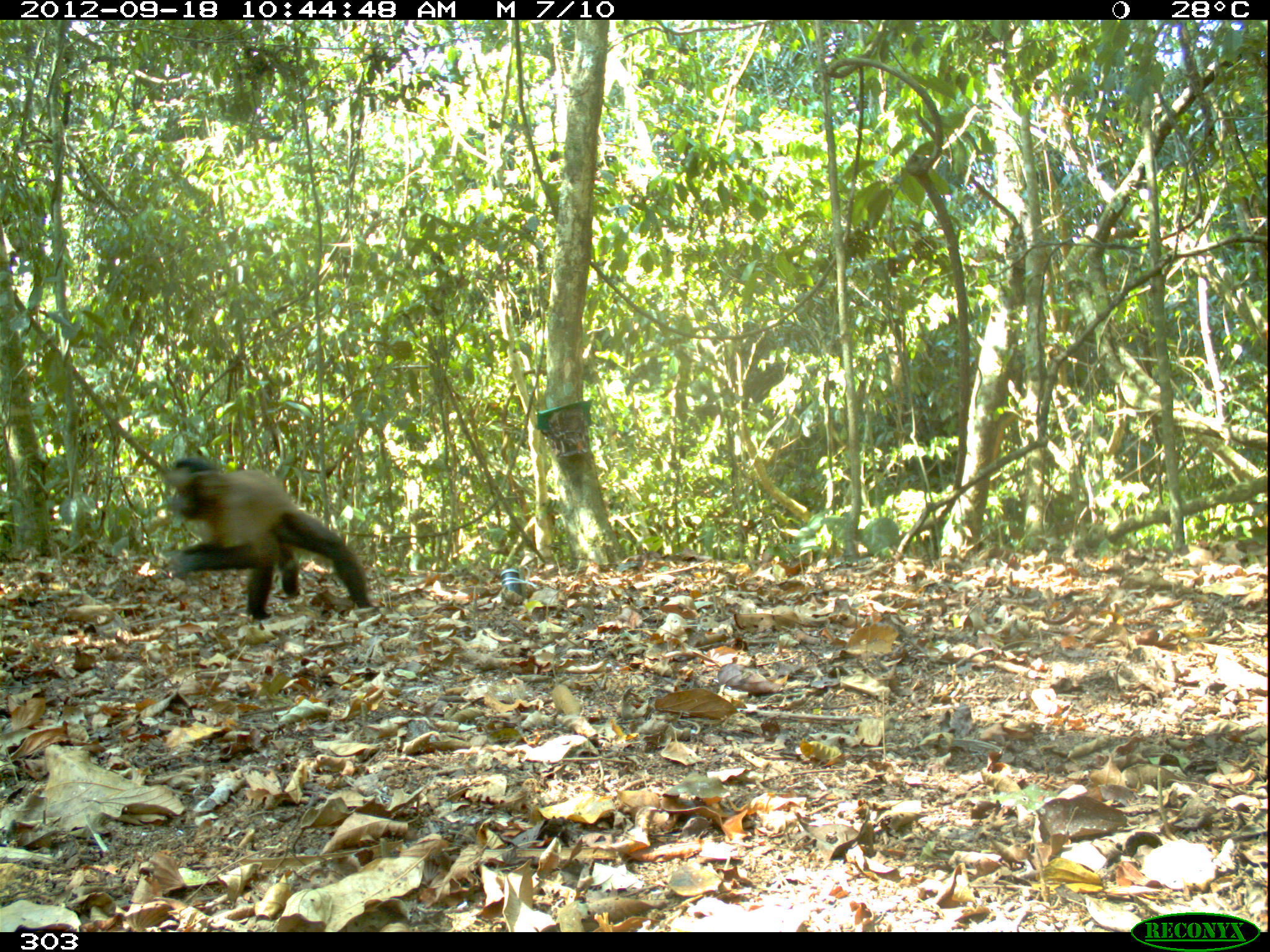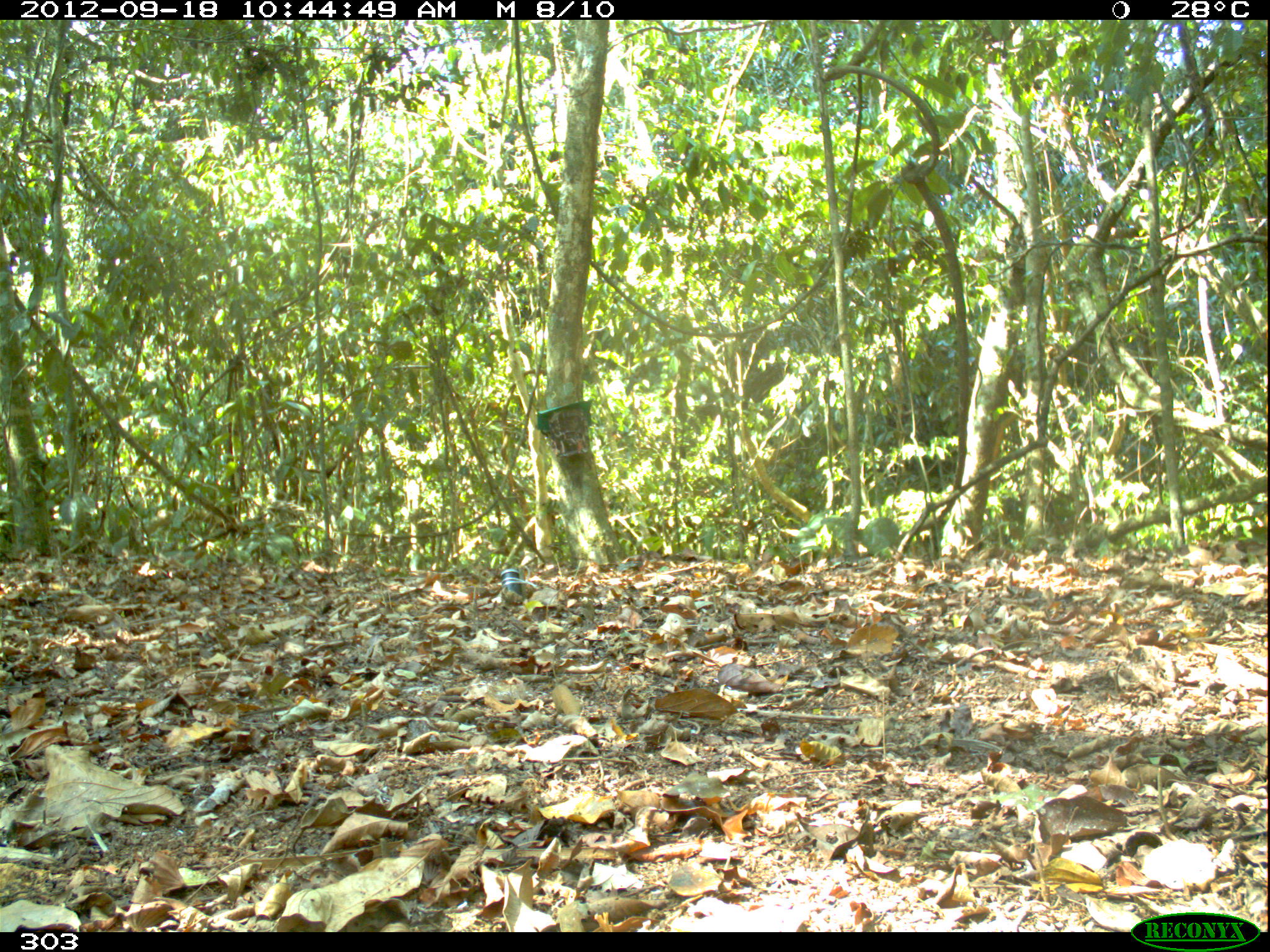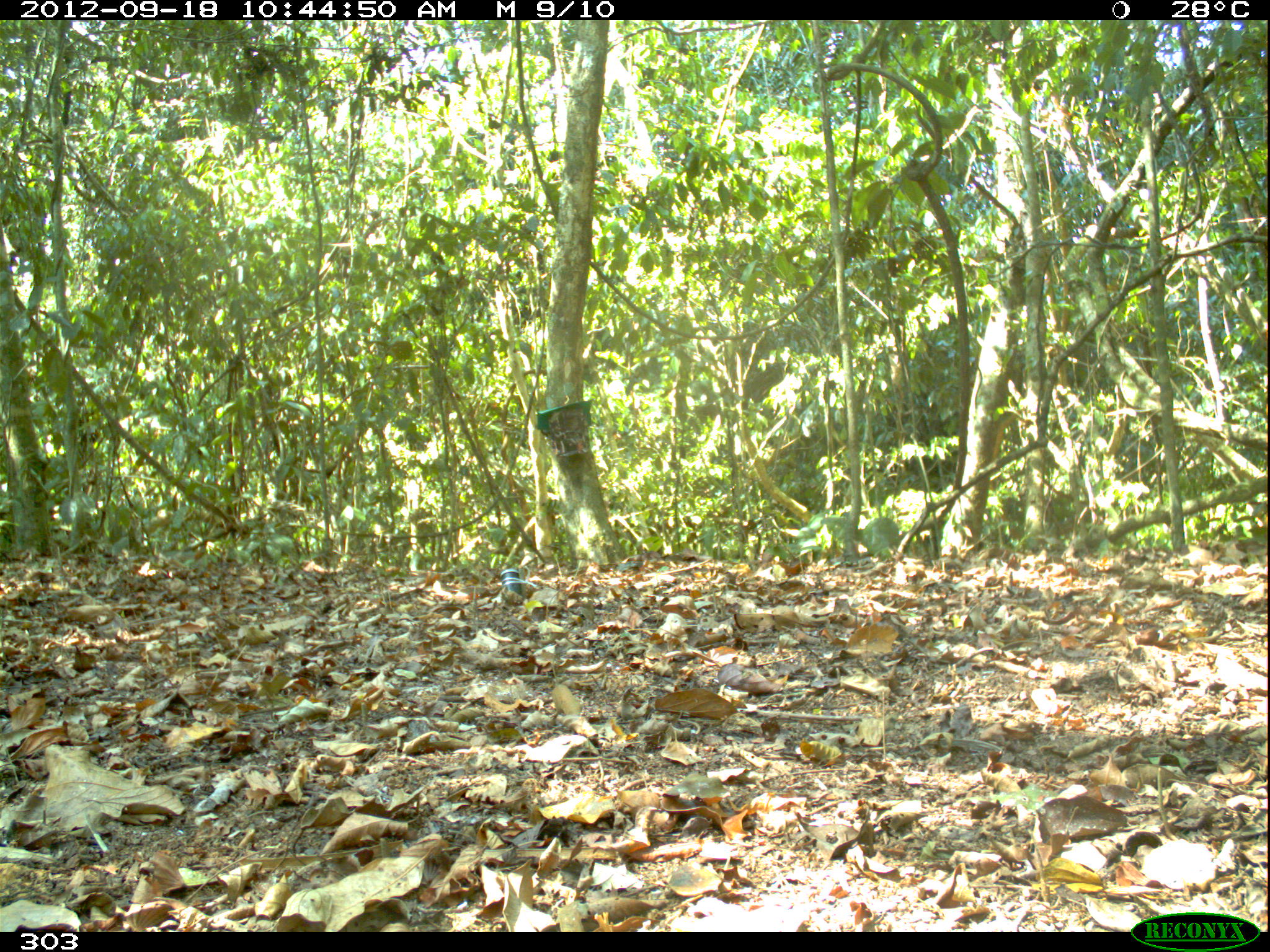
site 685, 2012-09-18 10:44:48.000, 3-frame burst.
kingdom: Animalia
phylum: Chordata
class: Mammalia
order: Primates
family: Cebidae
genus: Sapajus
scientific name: Sapajus apella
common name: tufted capuchin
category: cebus apella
Cebus apella (tufted capuchin) (Sapajus apella).